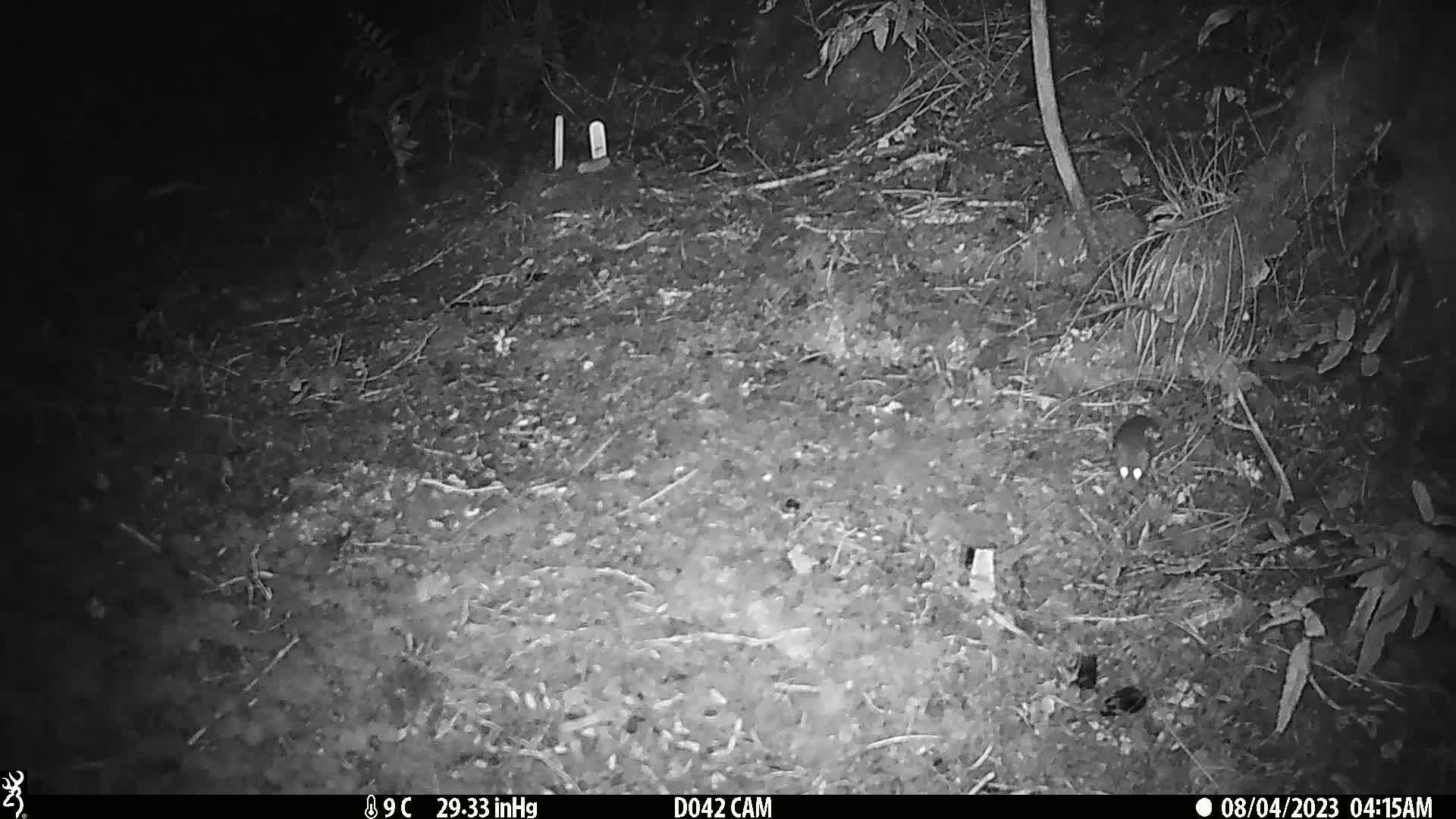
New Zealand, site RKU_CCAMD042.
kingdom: Animalia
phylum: Chordata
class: Mammalia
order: Rodentia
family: Muridae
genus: Rattus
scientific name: Rattus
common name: rat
Rat (Rattus).